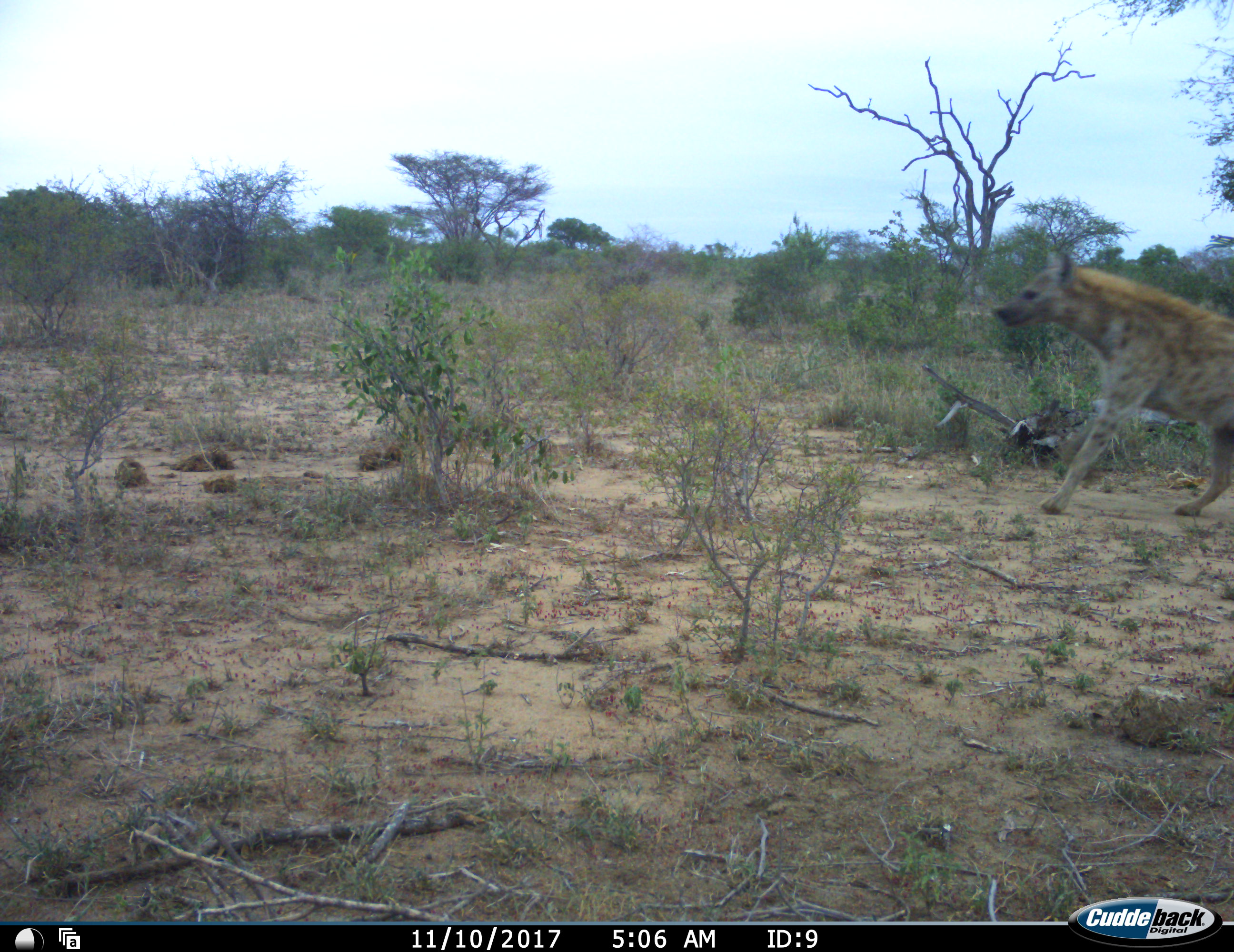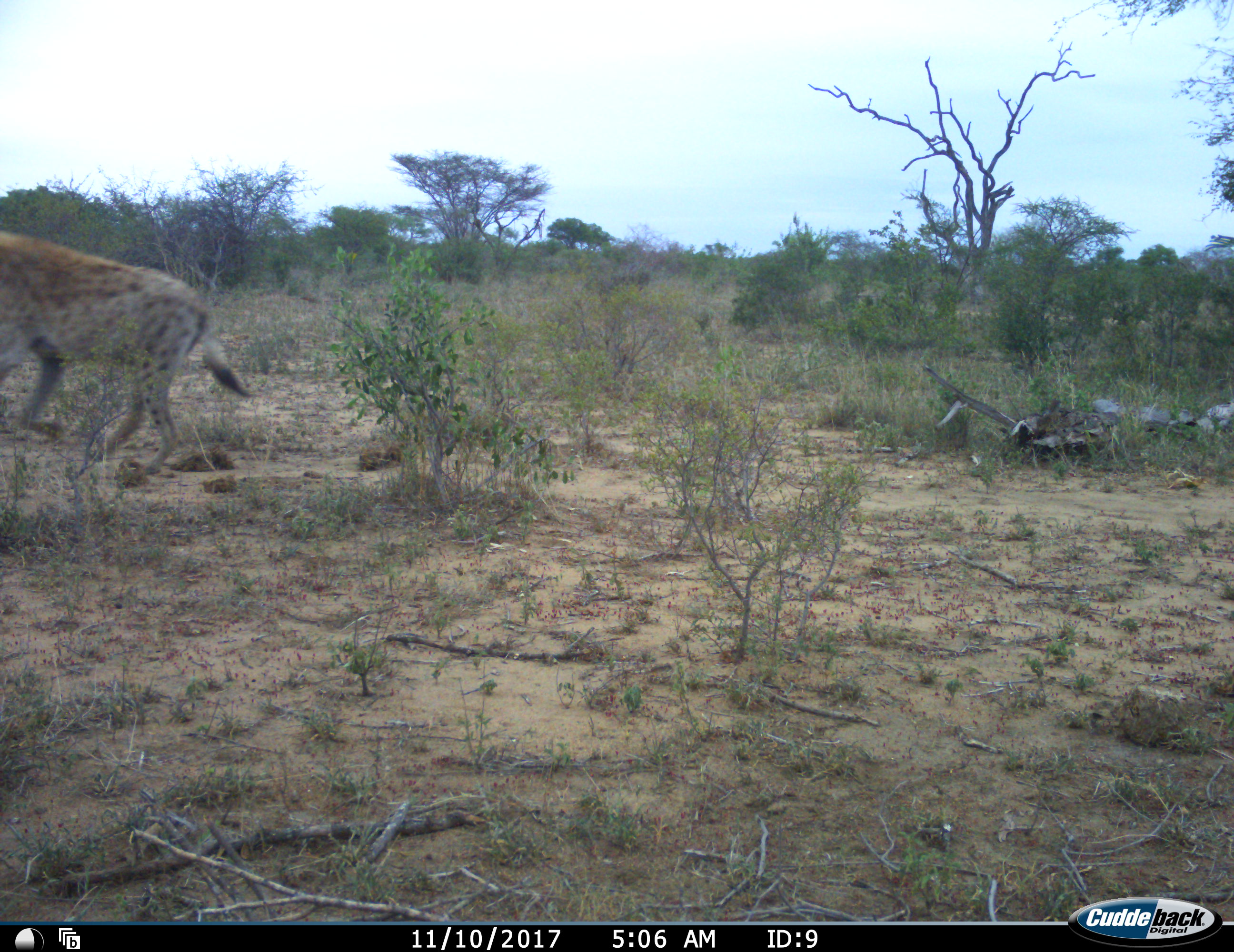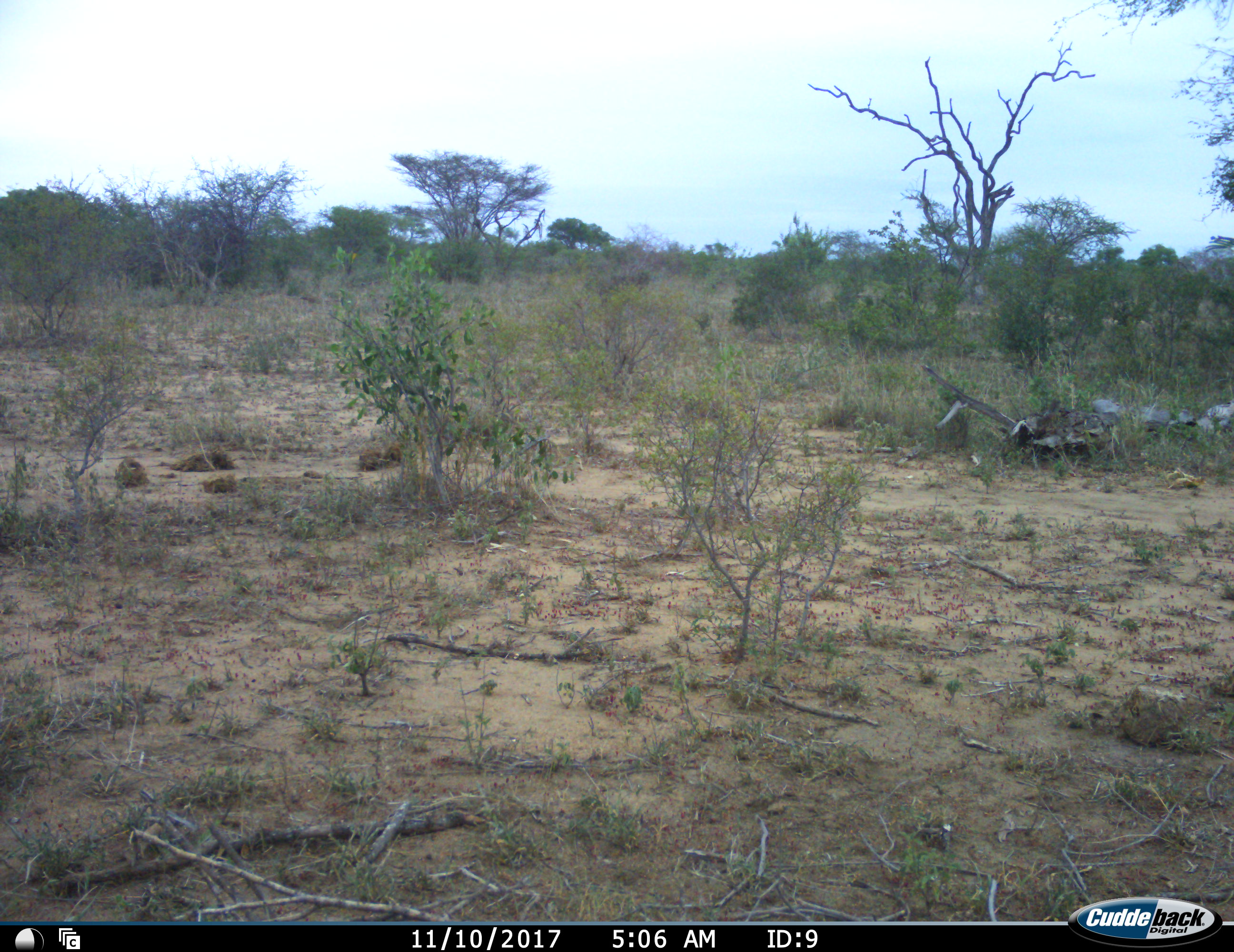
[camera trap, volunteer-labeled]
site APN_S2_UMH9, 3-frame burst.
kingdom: Animalia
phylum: Chordata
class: Mammalia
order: Carnivora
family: Hyaenidae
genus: Crocuta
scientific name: Crocuta crocuta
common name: spotted hyena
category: hyenaspotted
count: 1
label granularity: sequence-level